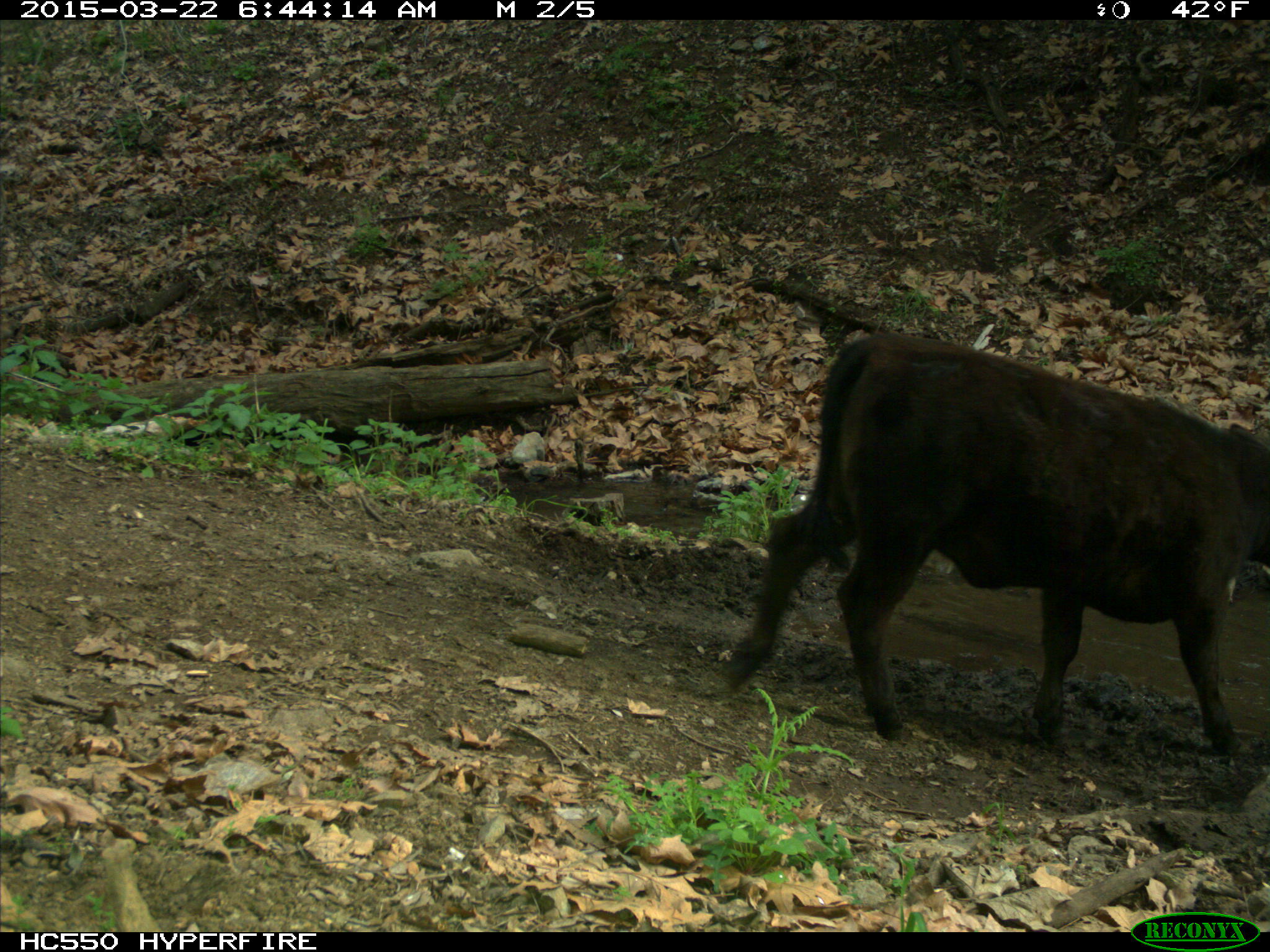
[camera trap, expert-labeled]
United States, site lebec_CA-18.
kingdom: Animalia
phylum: Chordata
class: Mammalia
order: Artiodactyla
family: Bovidae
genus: Bos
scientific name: Bos taurus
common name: domestic cow